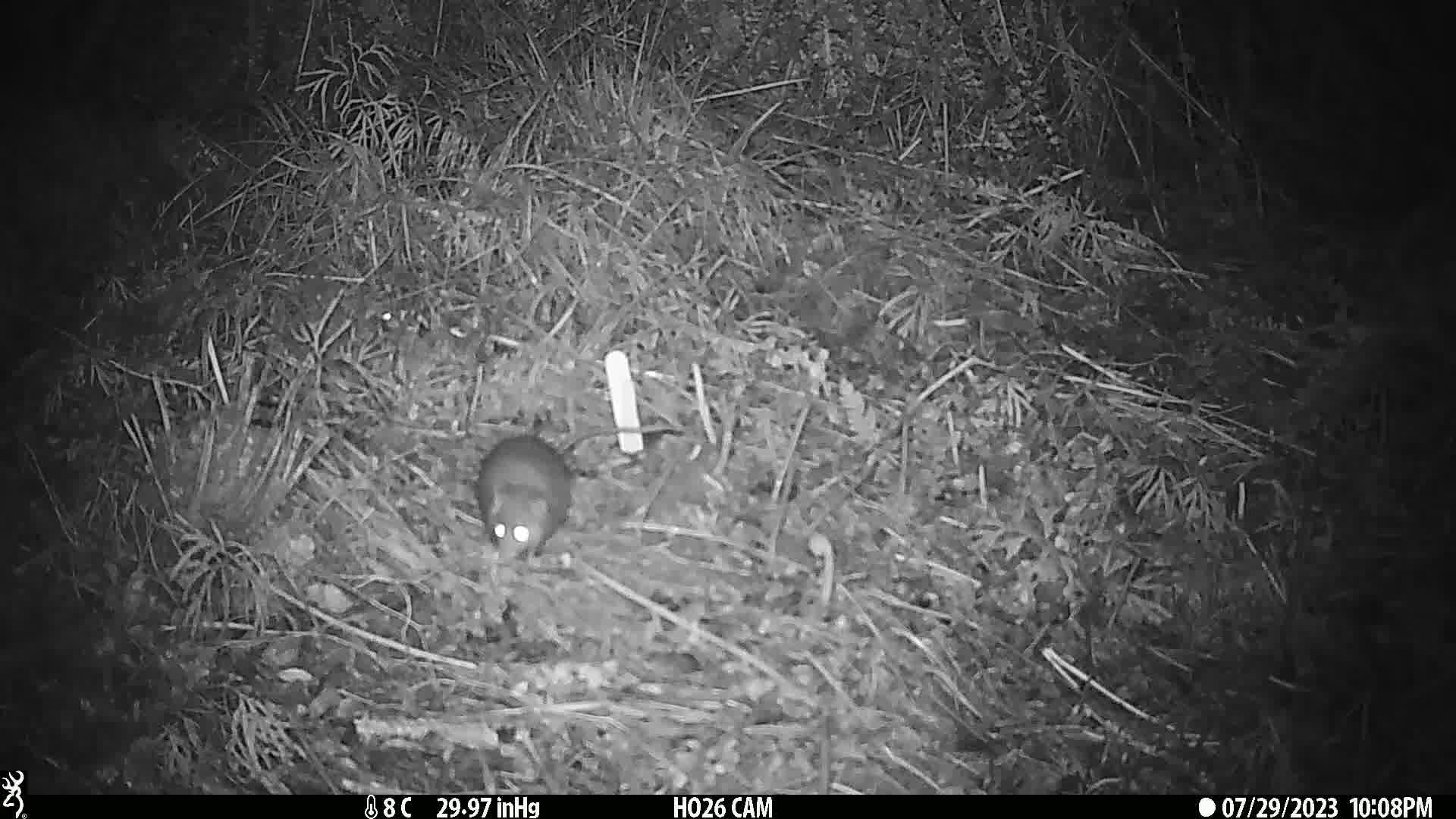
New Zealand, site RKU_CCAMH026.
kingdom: Animalia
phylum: Chordata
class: Mammalia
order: Rodentia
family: Muridae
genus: Rattus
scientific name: Rattus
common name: rat